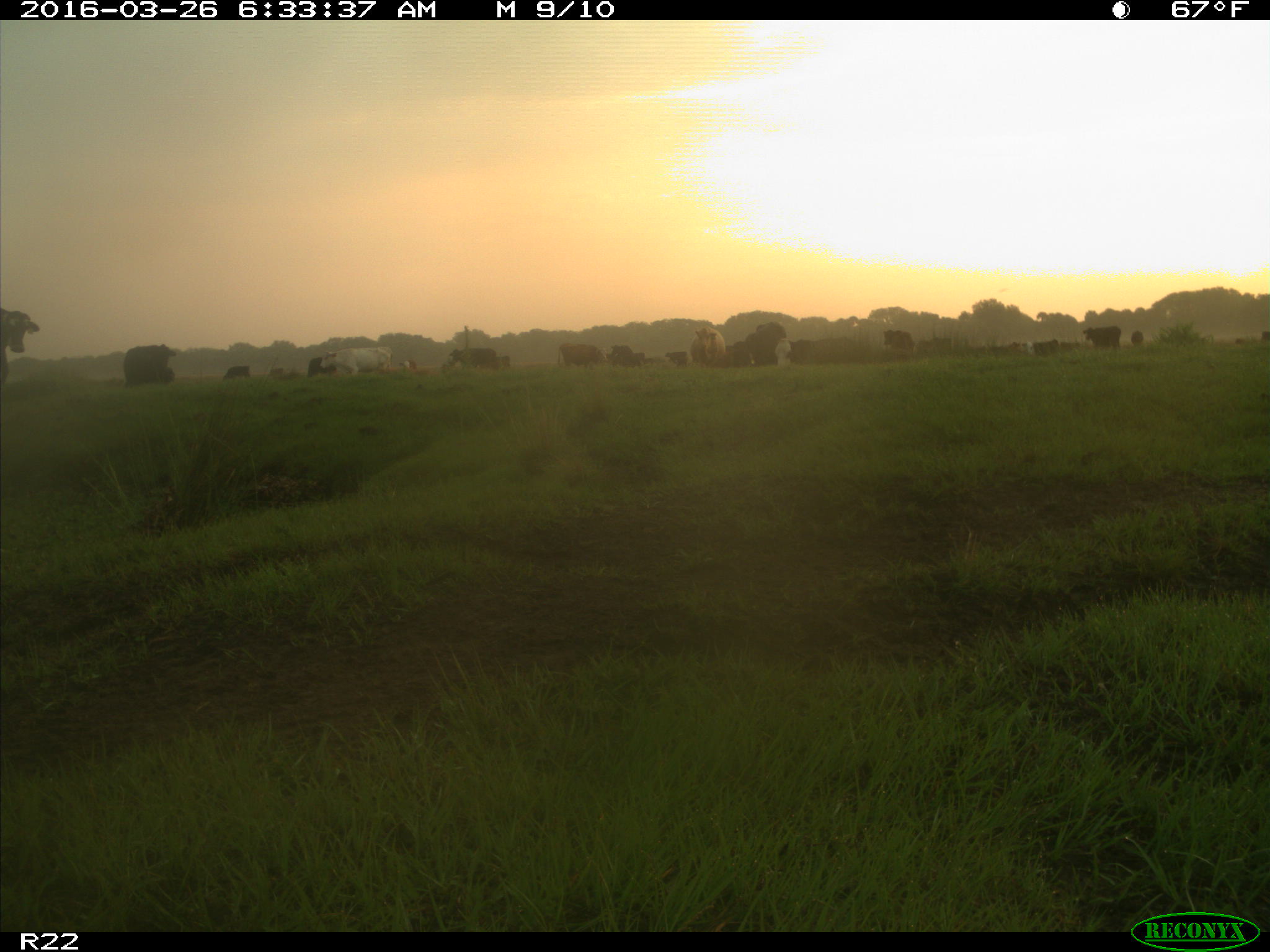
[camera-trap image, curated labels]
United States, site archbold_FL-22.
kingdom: Animalia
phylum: Chordata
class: Mammalia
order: Artiodactyla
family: Bovidae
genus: Bos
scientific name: Bos taurus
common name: domestic cow